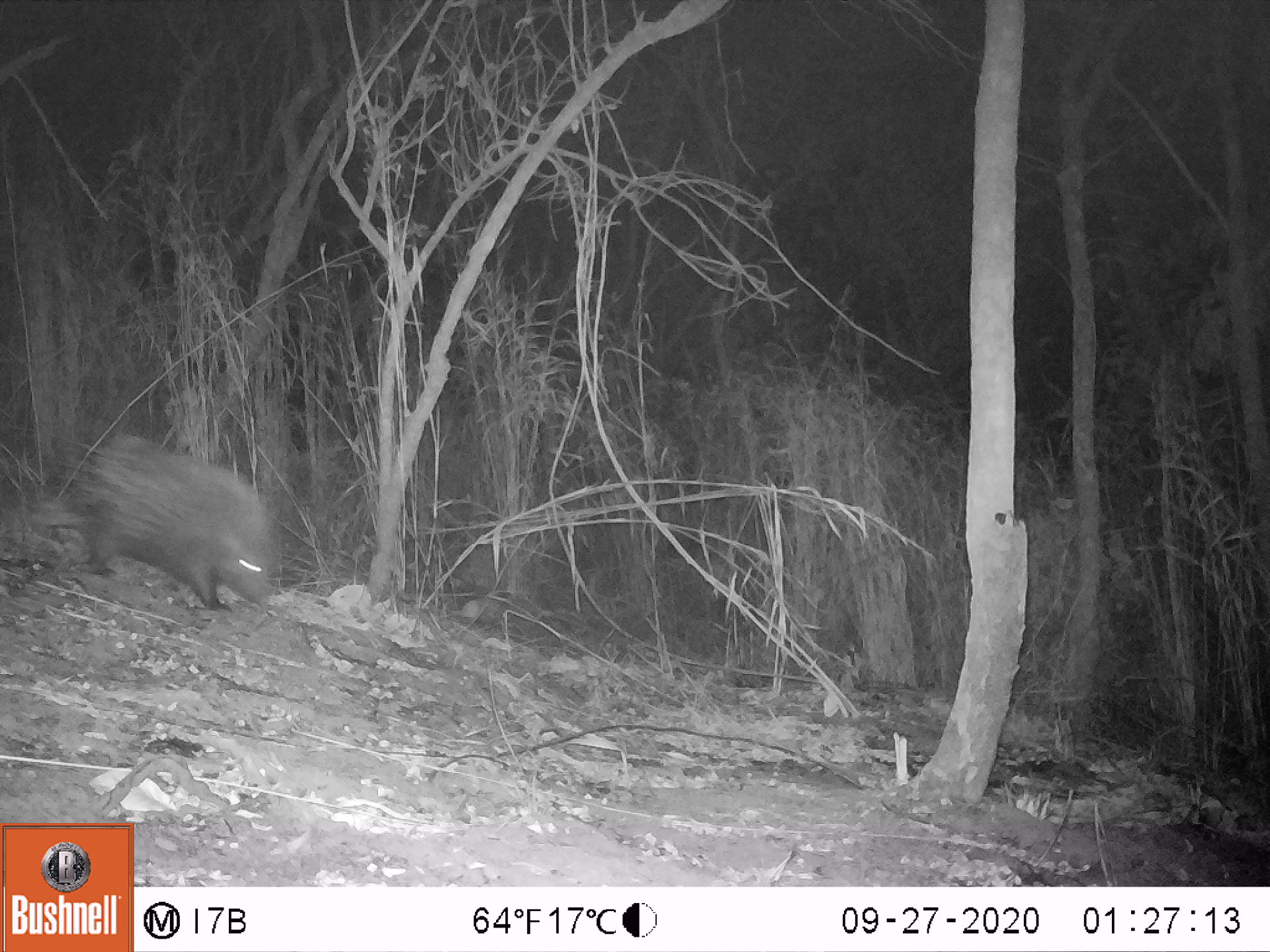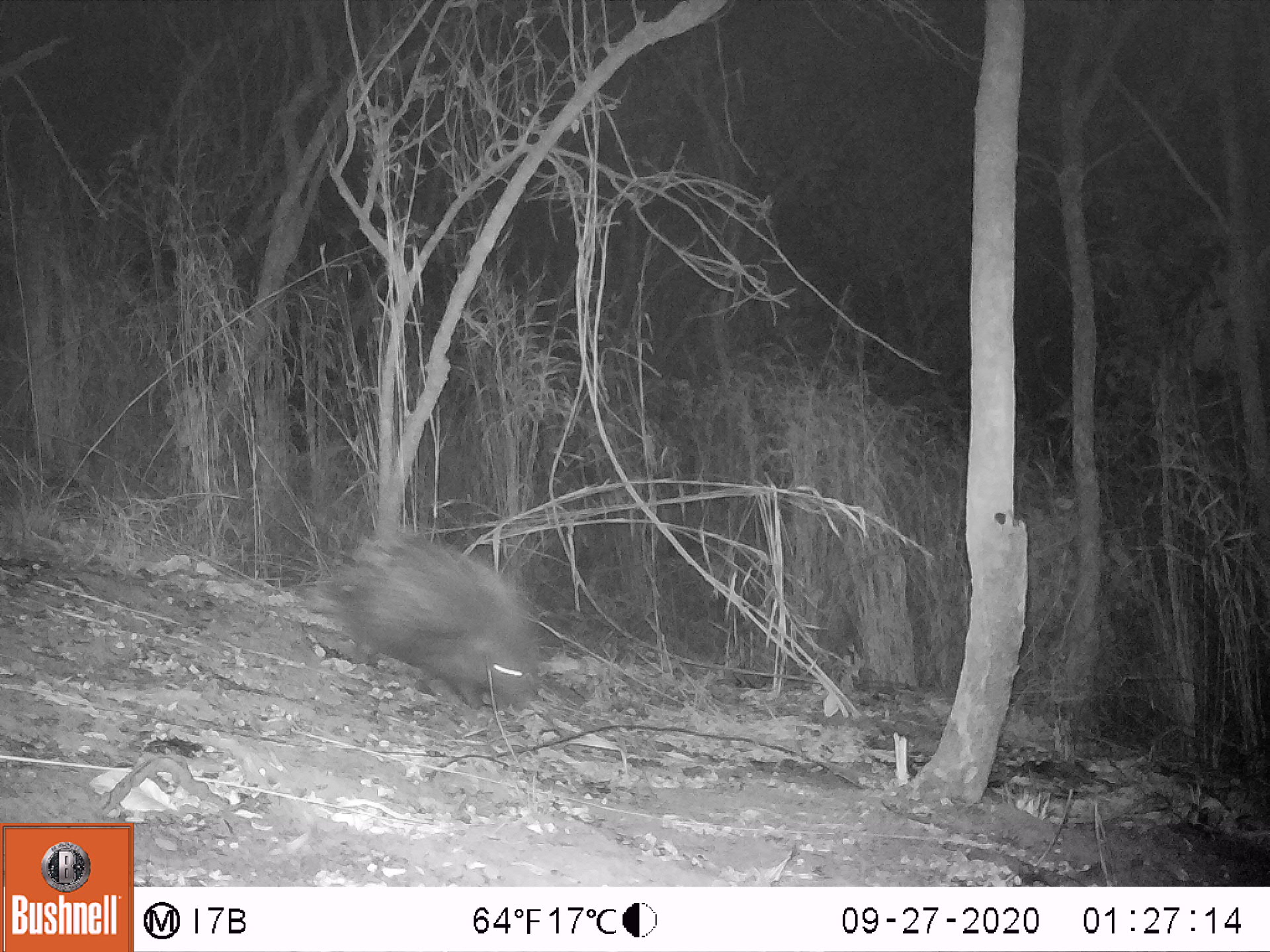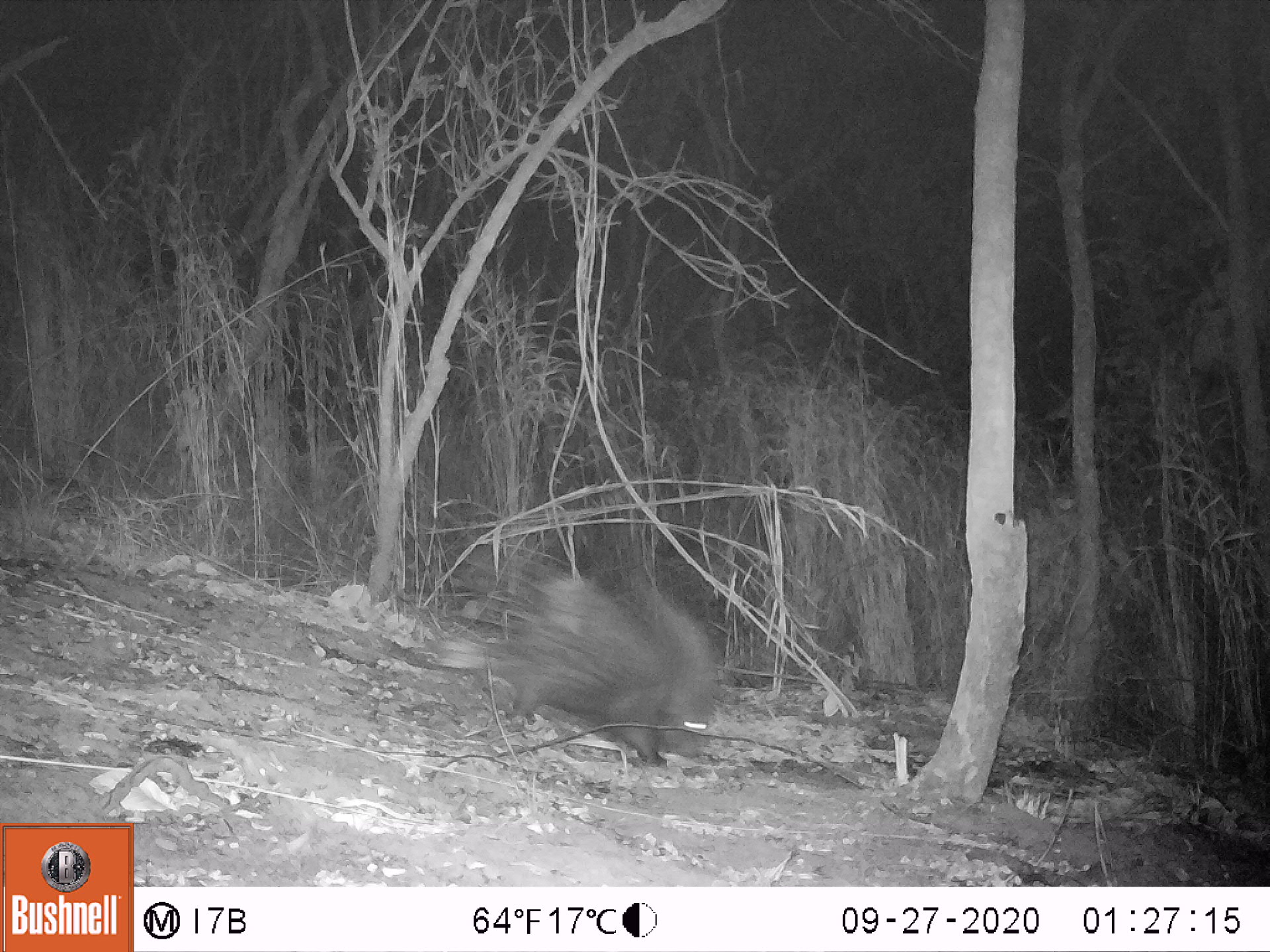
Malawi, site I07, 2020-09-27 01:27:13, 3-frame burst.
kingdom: Animalia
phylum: Chordata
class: Mammalia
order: Rodentia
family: Hystricidae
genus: Hystrix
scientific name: Hystrix africaeaustralis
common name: cape porcupine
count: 1